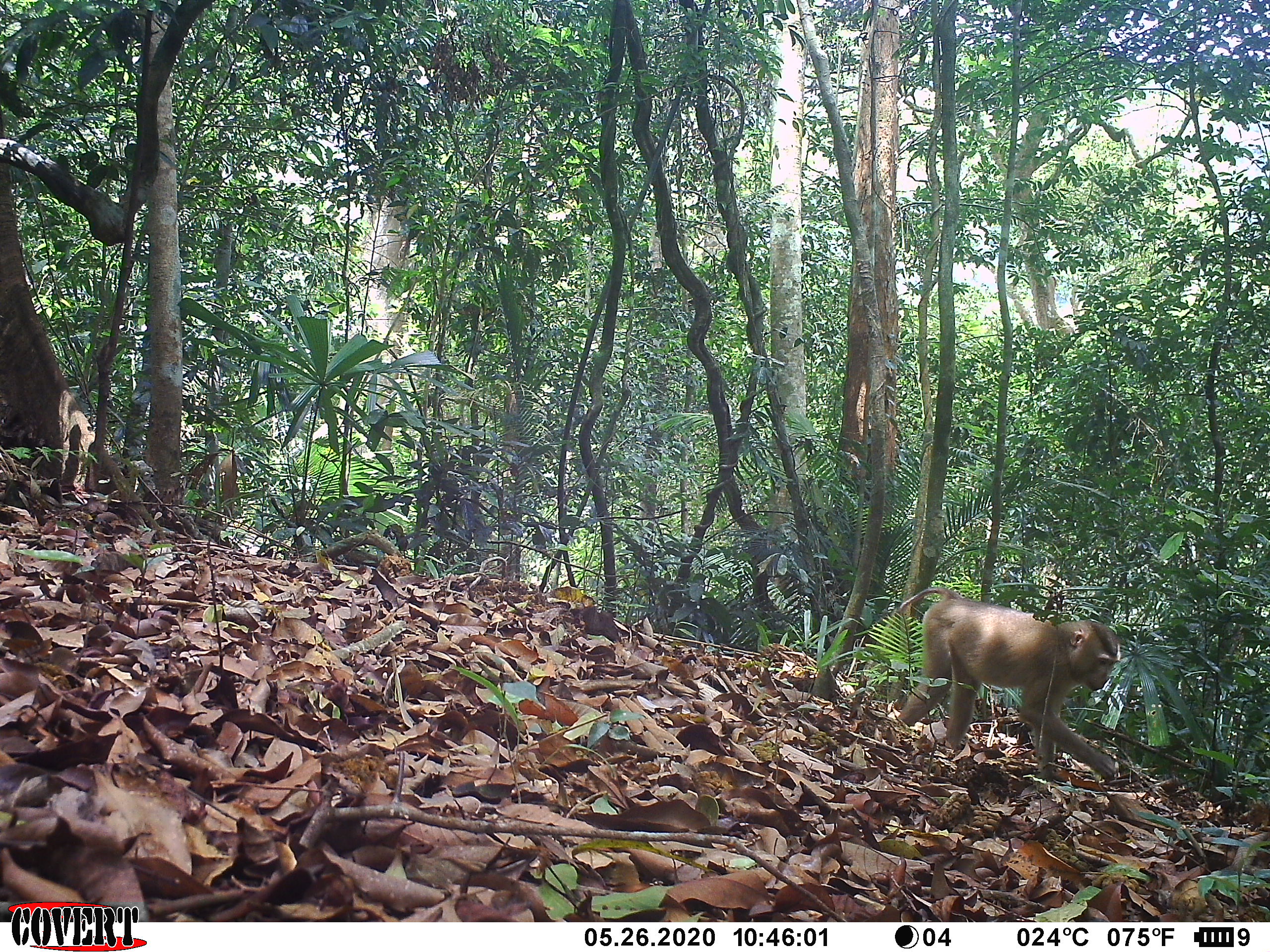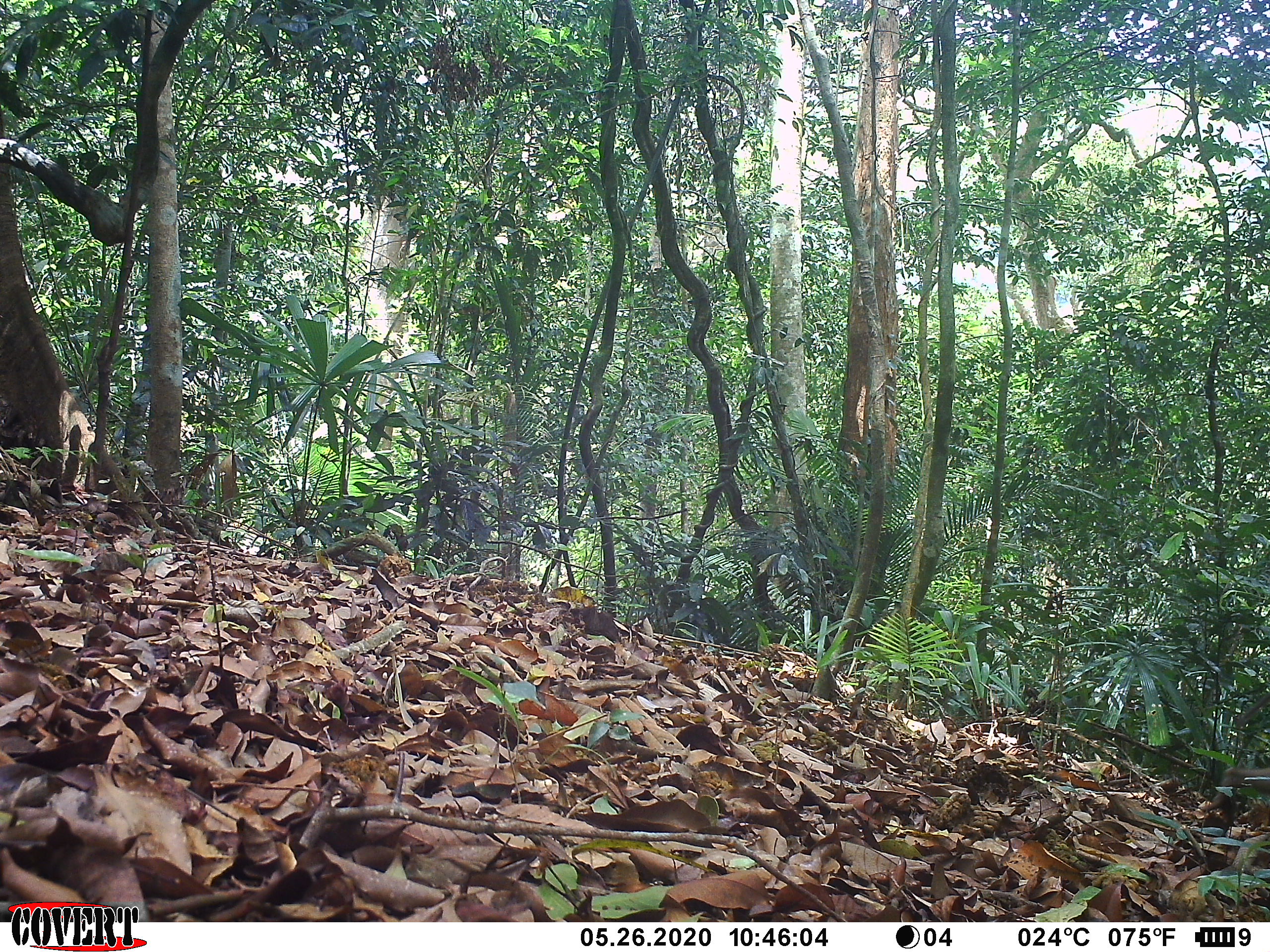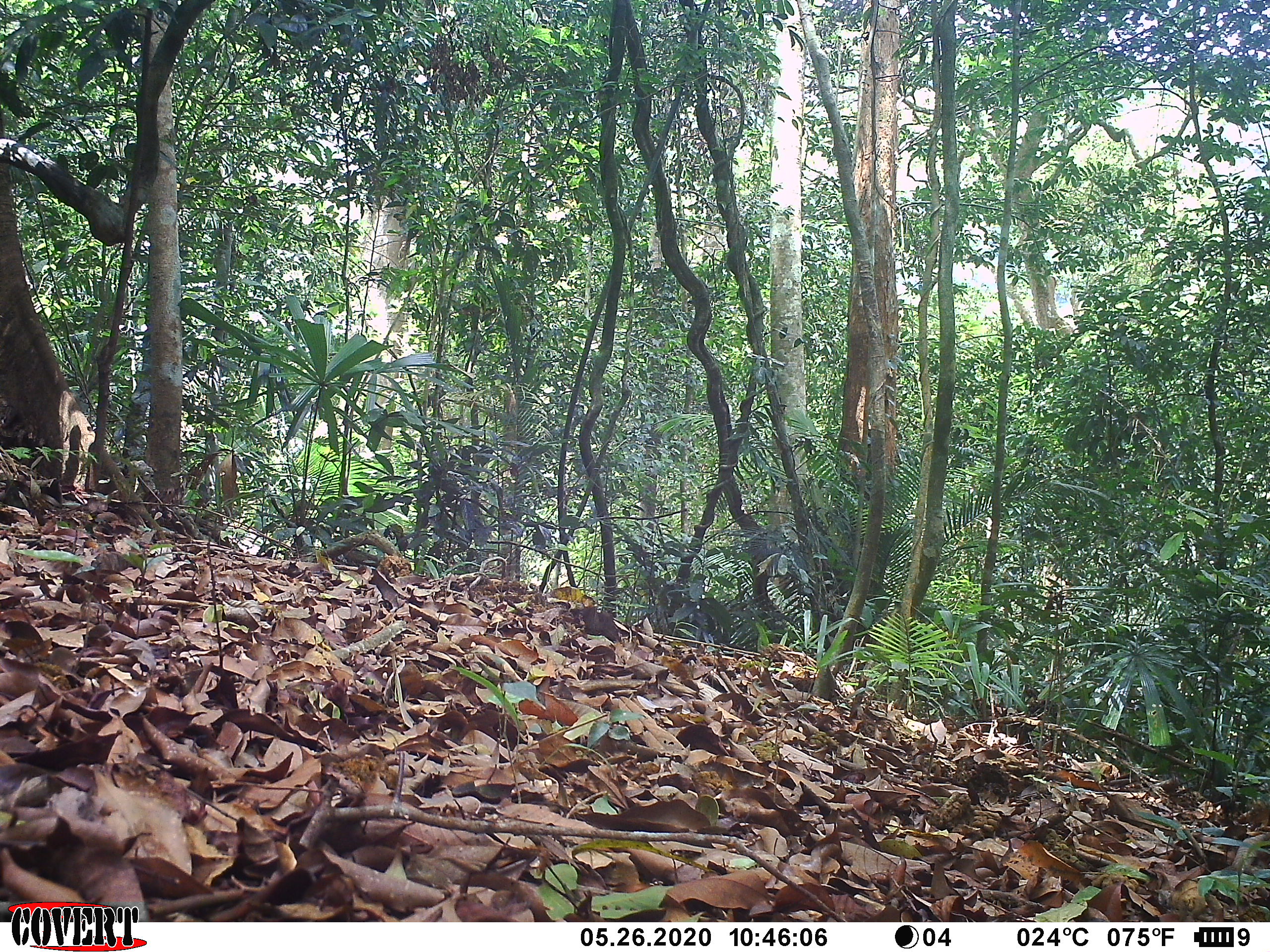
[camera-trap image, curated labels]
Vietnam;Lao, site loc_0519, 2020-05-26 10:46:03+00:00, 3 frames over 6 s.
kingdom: Animalia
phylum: Chordata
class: Mammalia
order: Primates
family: Cercopithecidae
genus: Macaca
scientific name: Macaca nemestrina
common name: pig-tailed macaque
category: pig tailed macaque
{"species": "pig tailed macaque (pig-tailed macaque) (Macaca nemestrina)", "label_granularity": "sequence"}